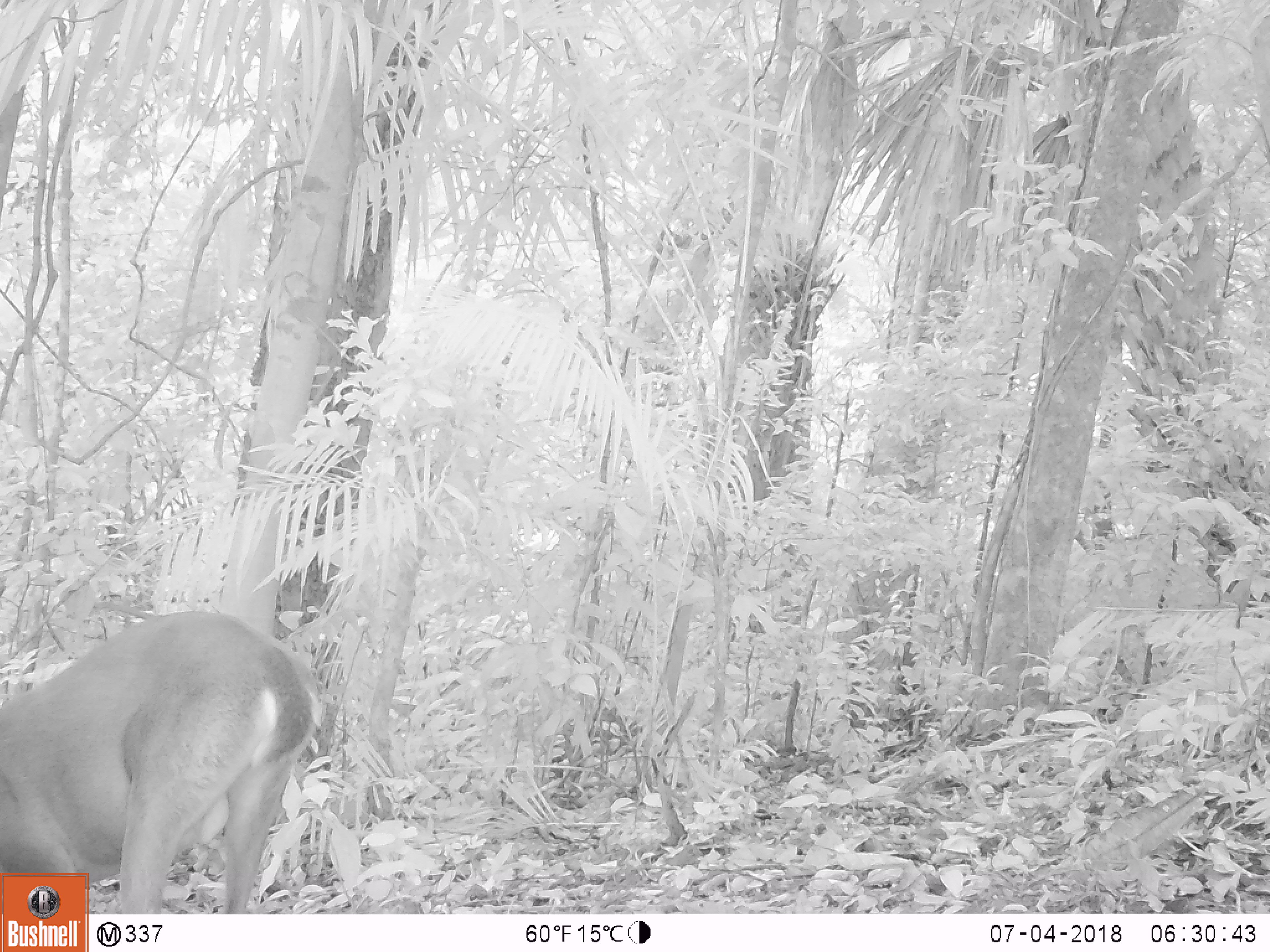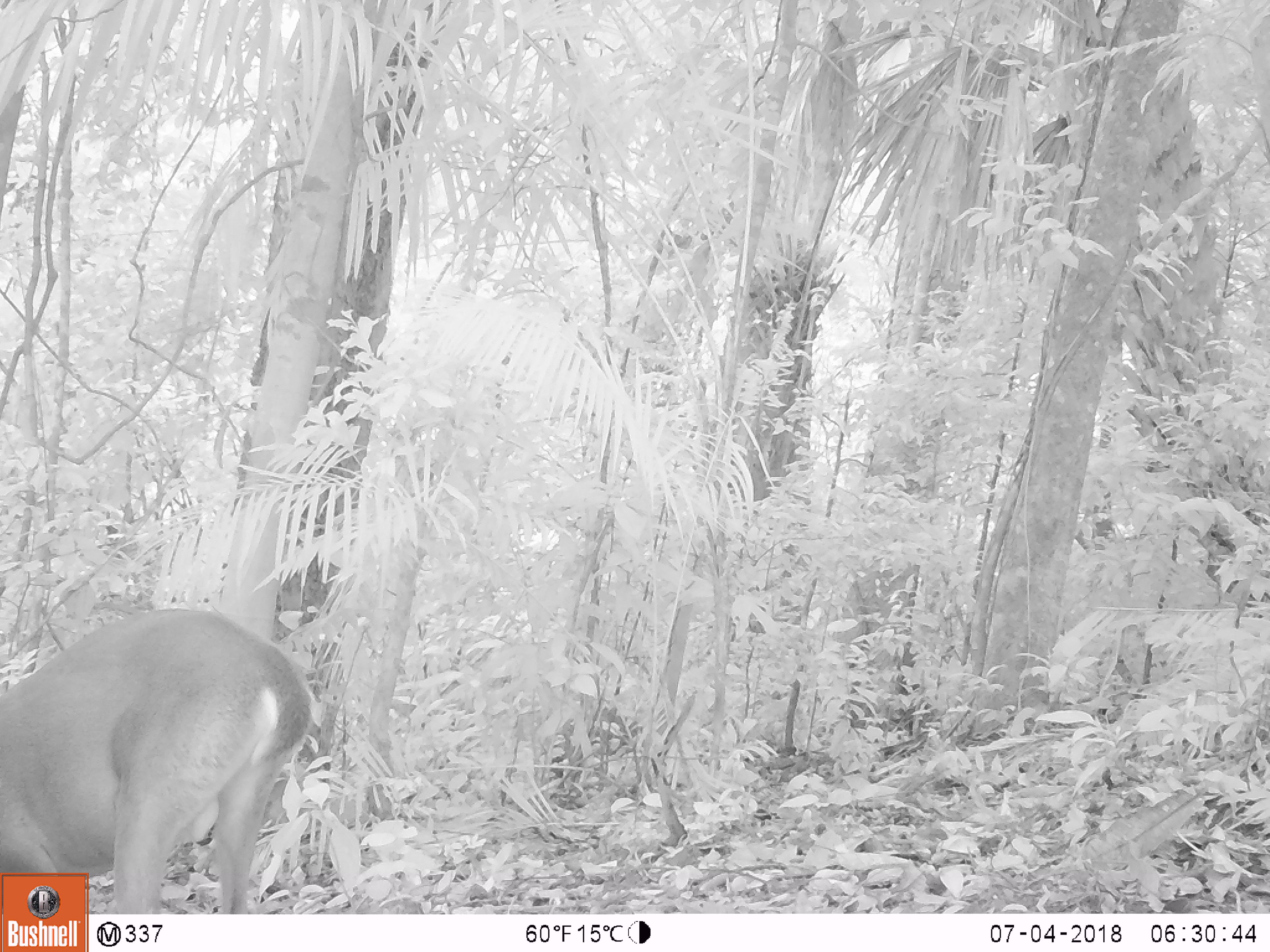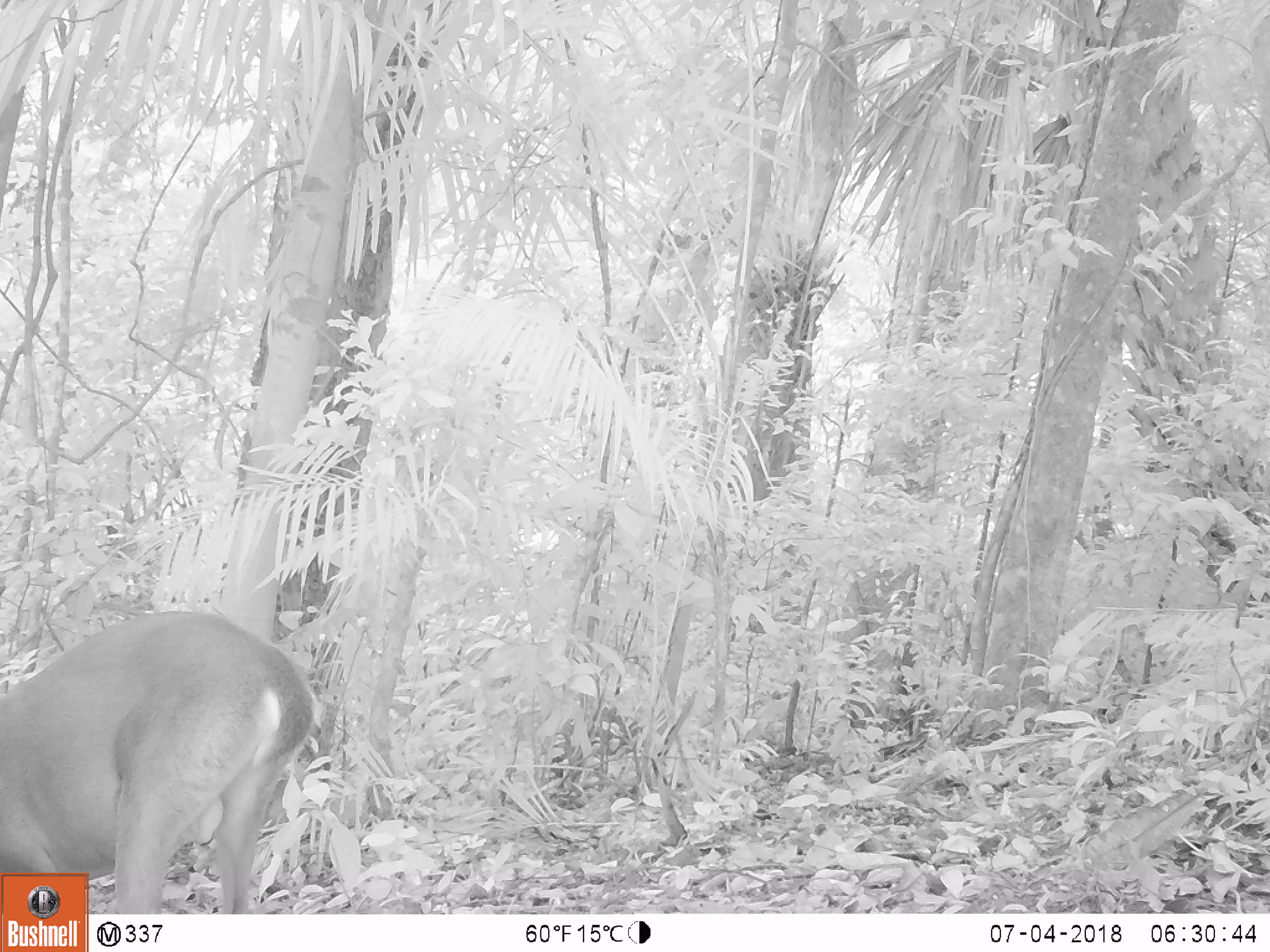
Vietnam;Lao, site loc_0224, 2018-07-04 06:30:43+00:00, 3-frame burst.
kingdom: Animalia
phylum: Chordata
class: Mammalia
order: Artiodactyla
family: Cervidae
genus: Muntiacus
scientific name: Muntiacus vuquangensis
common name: large-antlered muntjac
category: large antlered muntjac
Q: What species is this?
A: Large antlered muntjac (large-antlered muntjac) (Muntiacus vuquangensis).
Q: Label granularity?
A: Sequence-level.